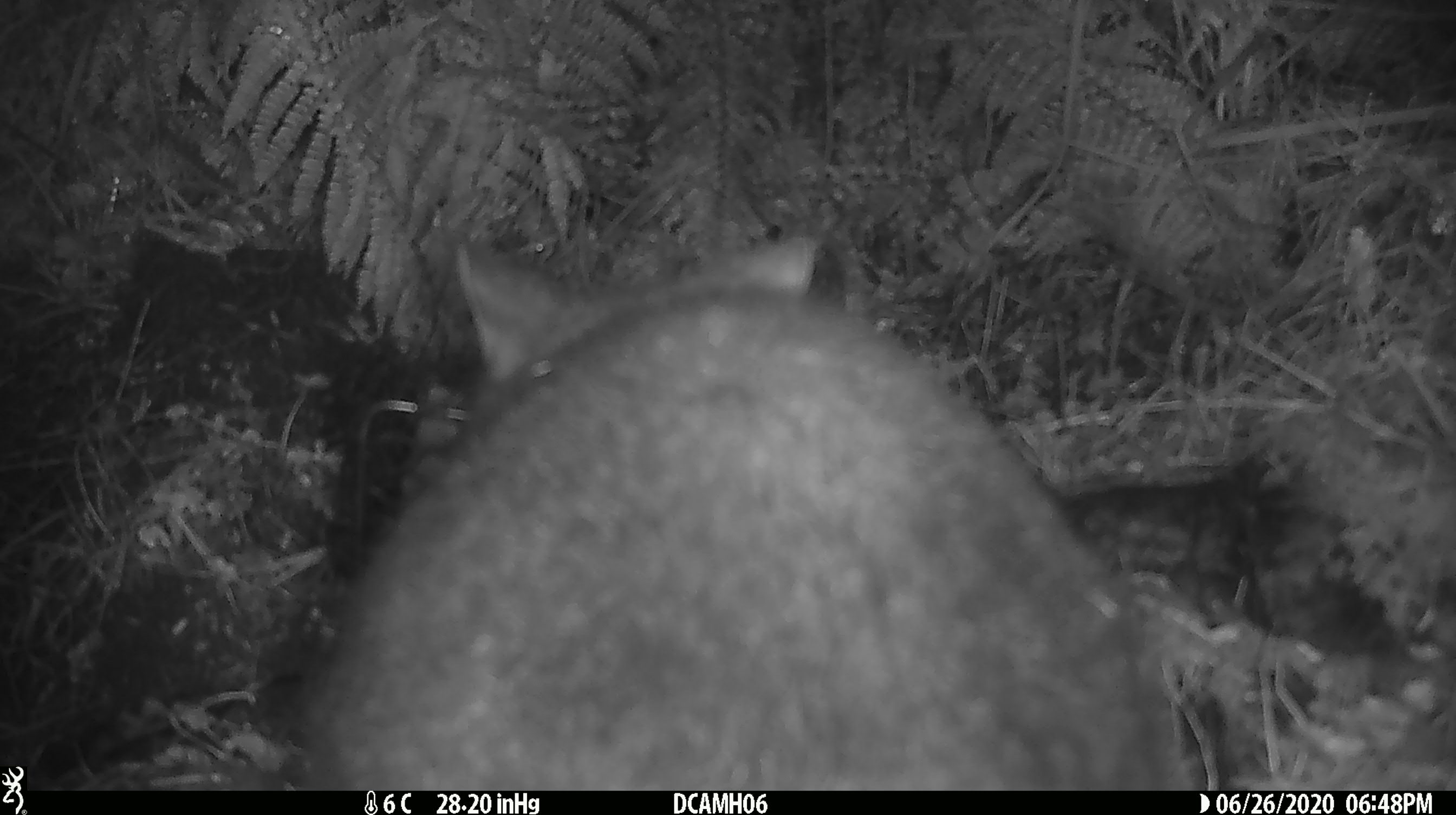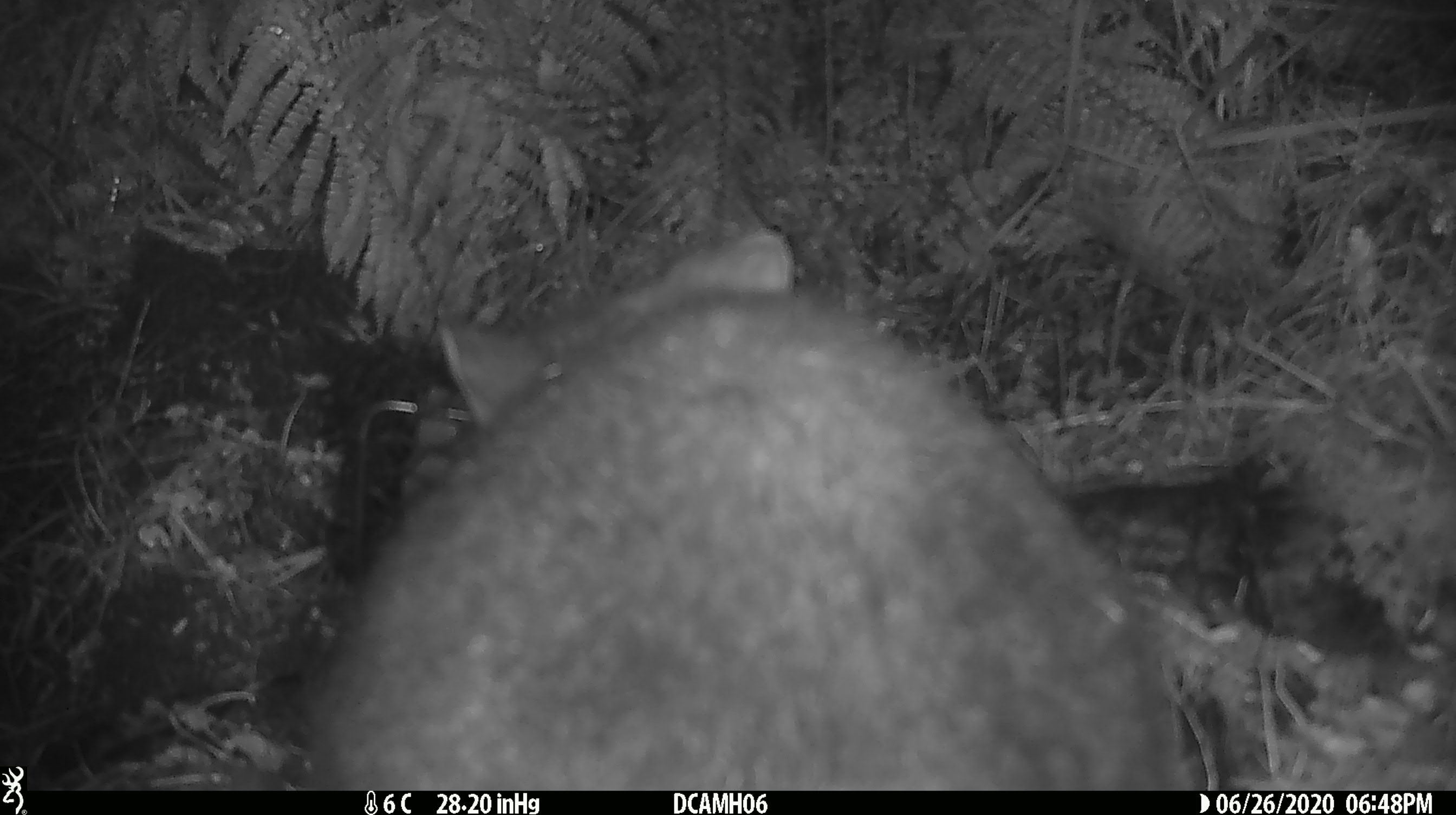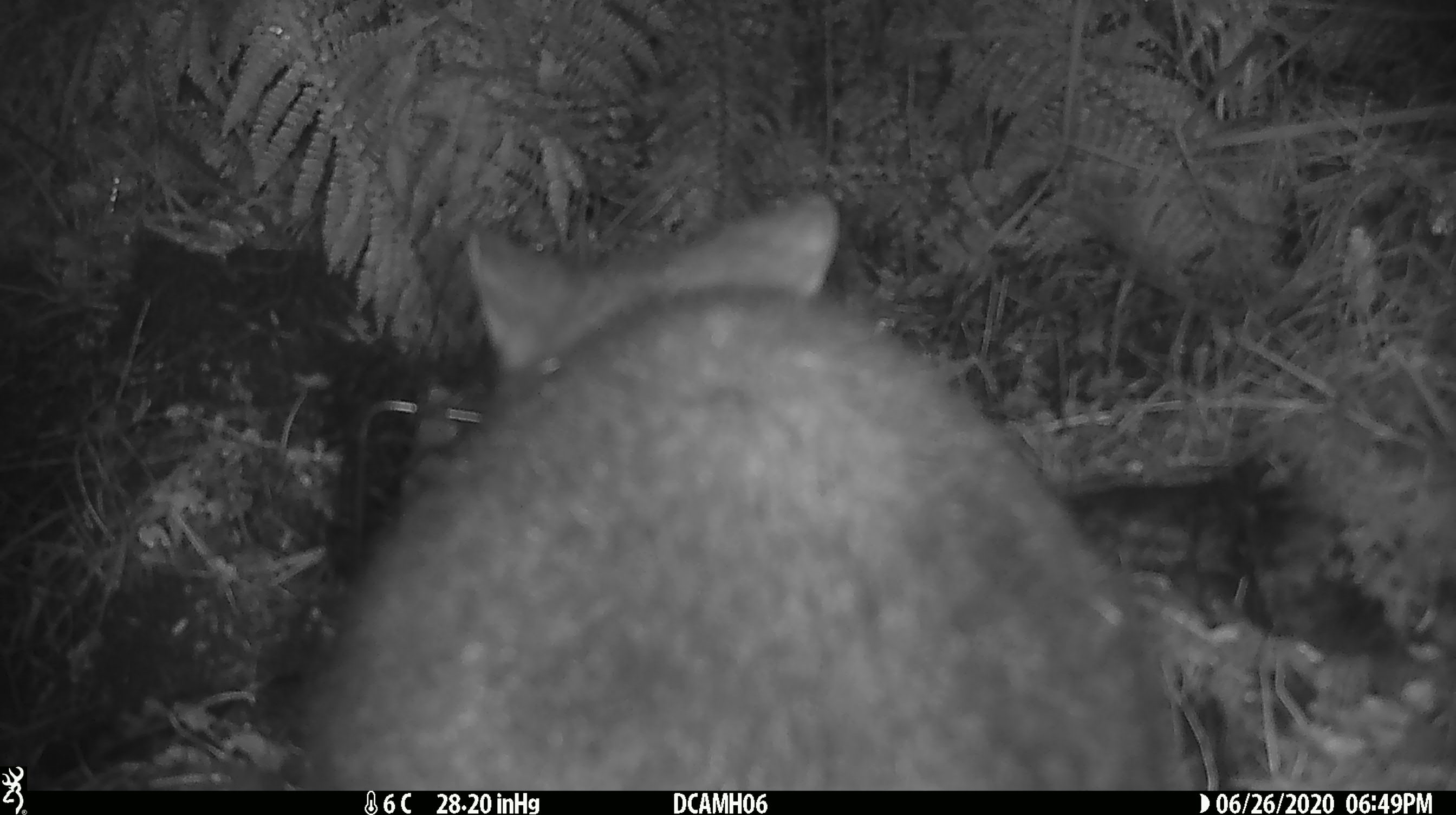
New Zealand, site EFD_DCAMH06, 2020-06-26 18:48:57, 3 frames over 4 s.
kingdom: Animalia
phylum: Chordata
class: Mammalia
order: Diprotodontia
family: Phalangeridae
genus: Trichosurus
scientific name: Trichosurus vulpecula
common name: common brushtail possum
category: possum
Possum (common brushtail possum) (Trichosurus vulpecula).